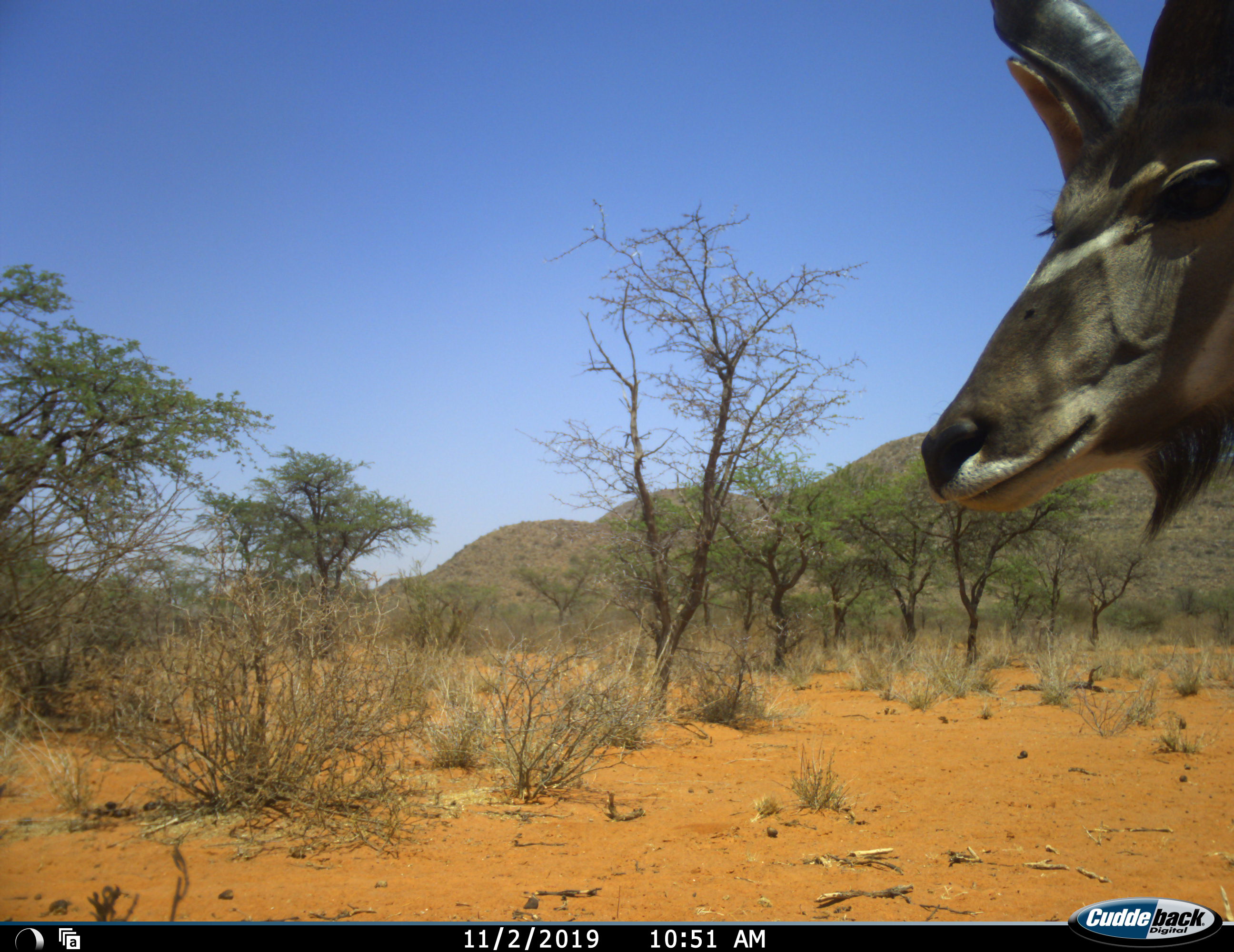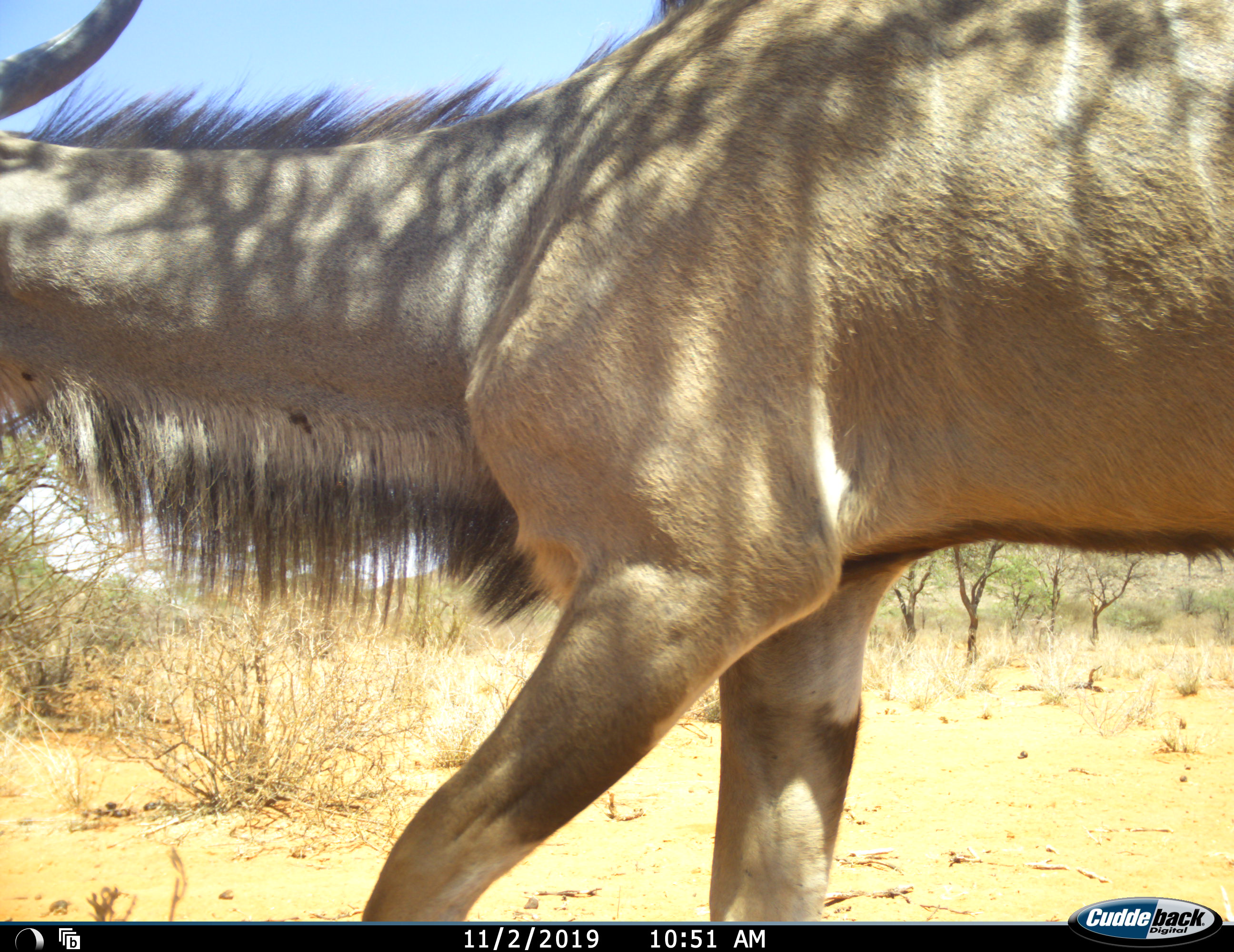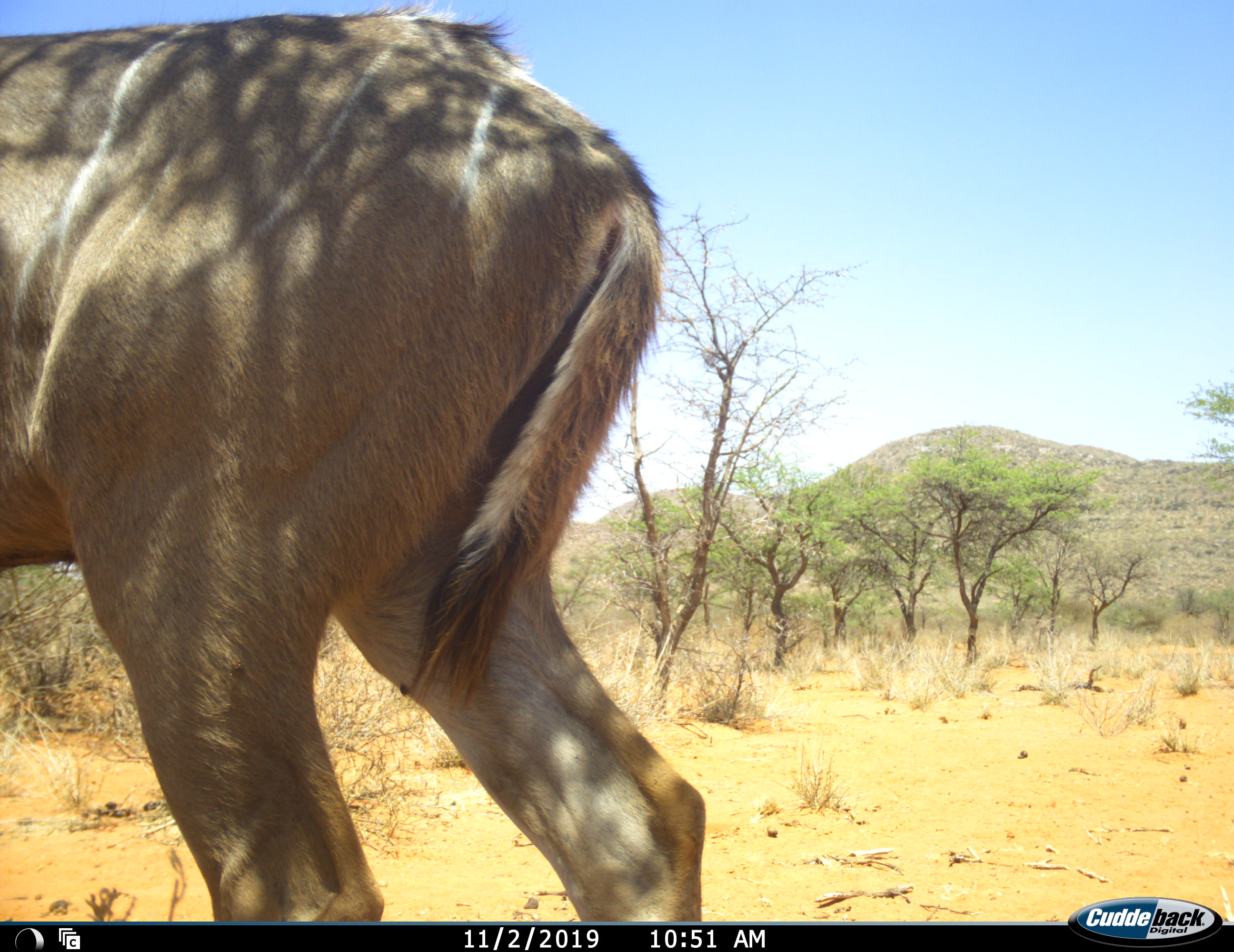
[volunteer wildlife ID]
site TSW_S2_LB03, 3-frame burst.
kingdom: Animalia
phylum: Chordata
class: Mammalia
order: Artiodactyla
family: Bovidae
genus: Tragelaphus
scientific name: Tragelaphus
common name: kudu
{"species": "kudu (Tragelaphus)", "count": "1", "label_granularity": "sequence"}